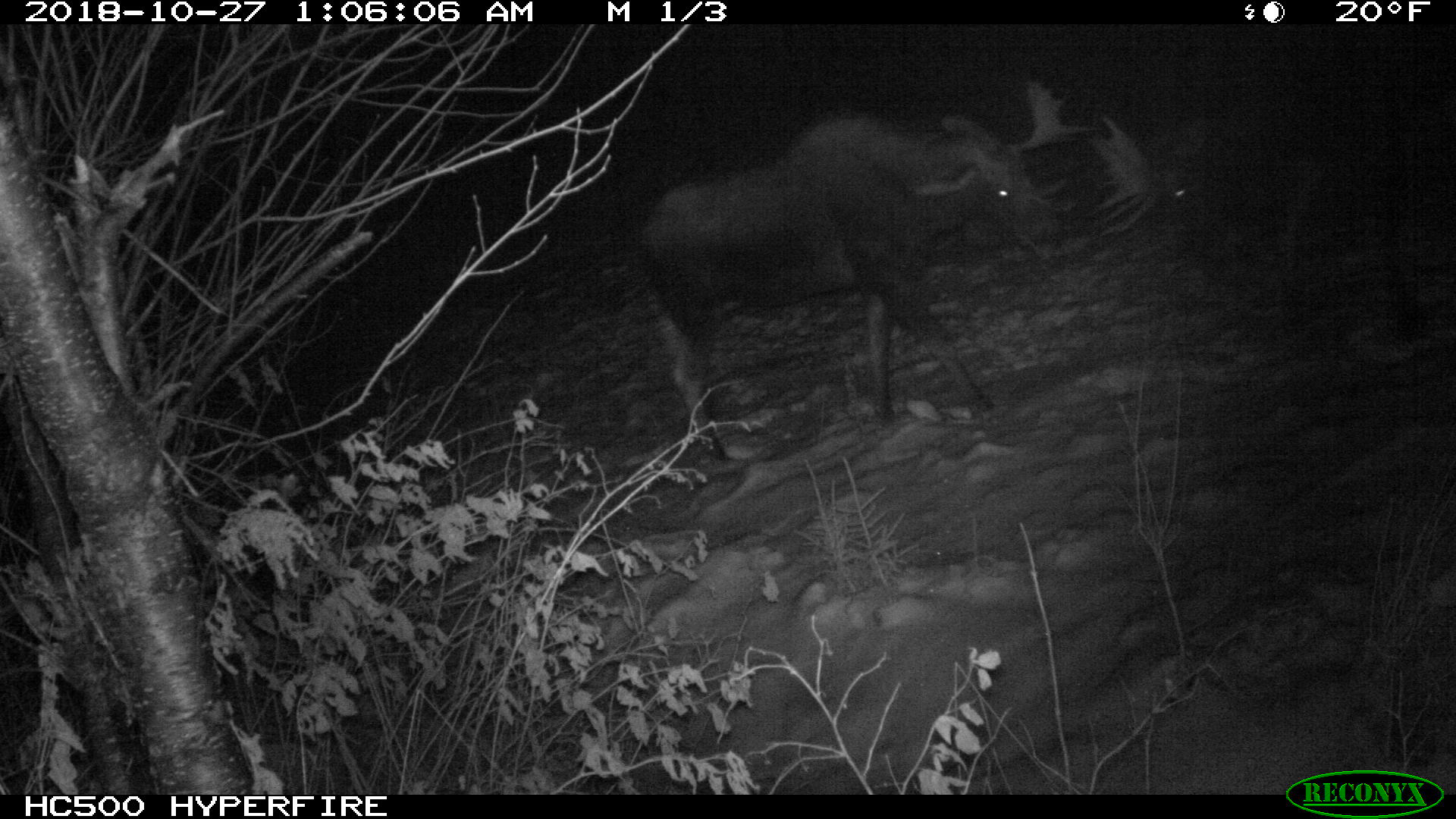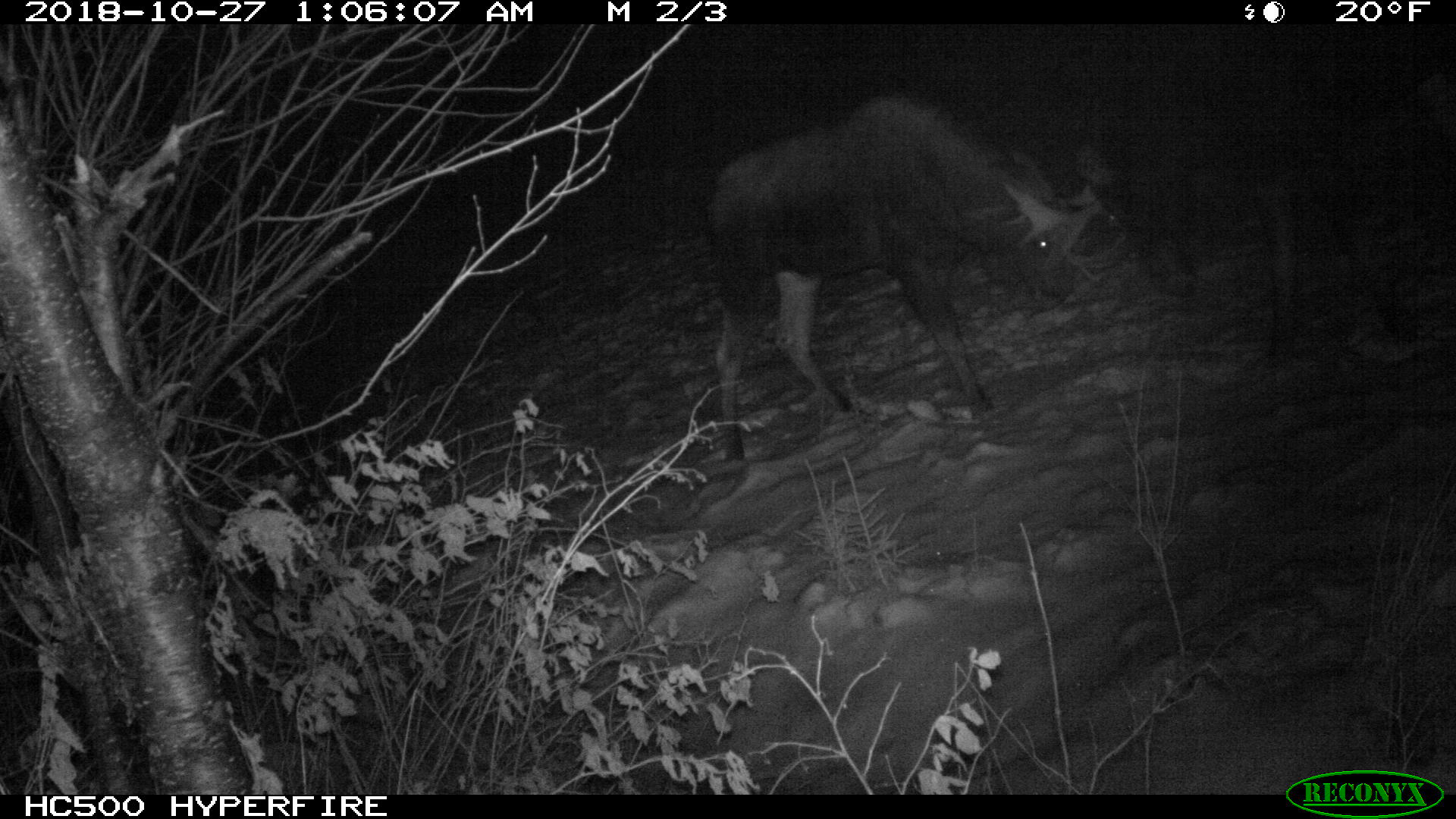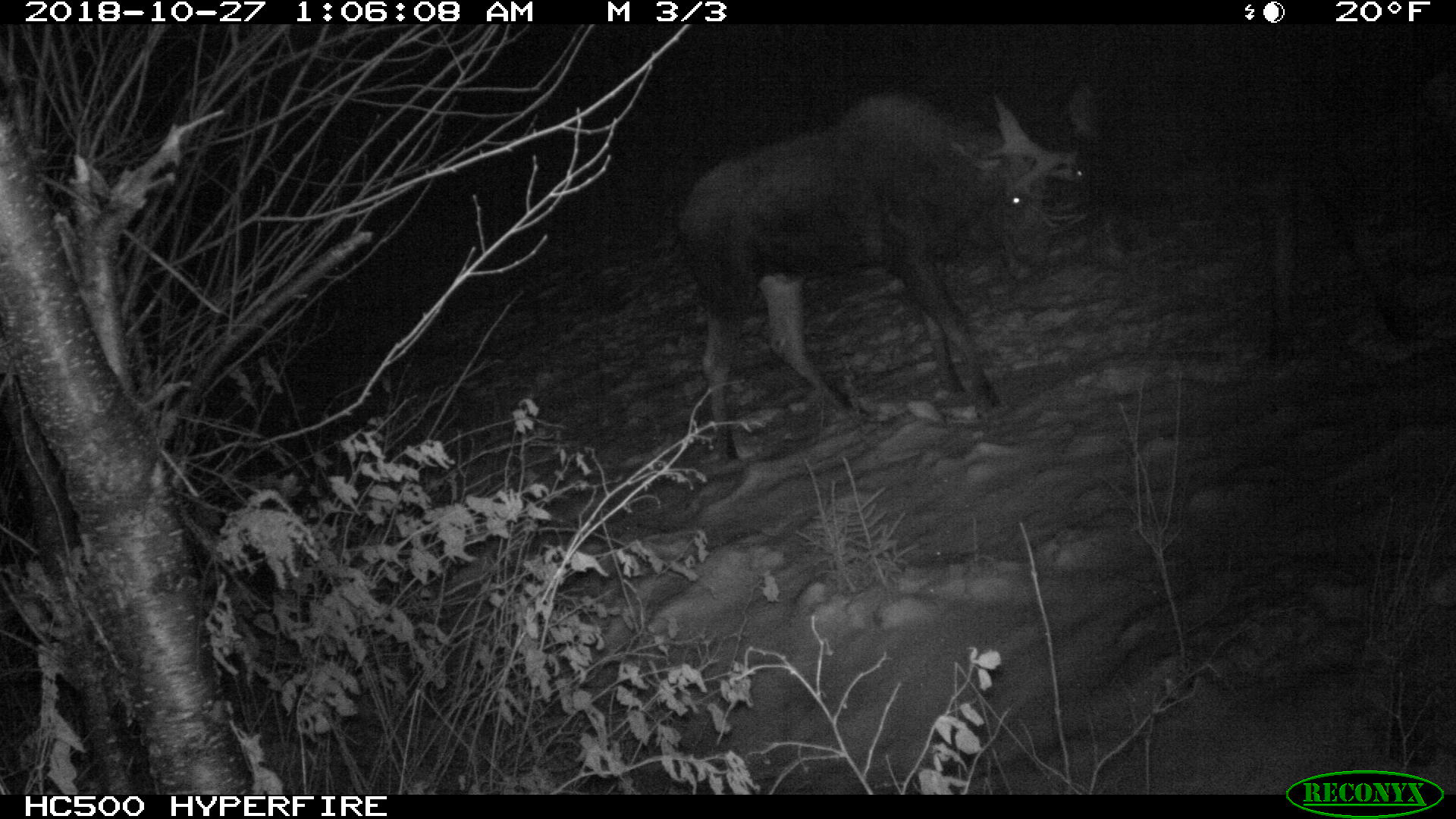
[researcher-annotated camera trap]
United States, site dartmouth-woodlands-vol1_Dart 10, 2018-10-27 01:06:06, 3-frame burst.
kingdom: Animalia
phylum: Chordata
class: Mammalia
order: Artiodactyla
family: Cervidae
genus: Alces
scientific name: Alces alces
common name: moose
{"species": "moose (Alces alces)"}